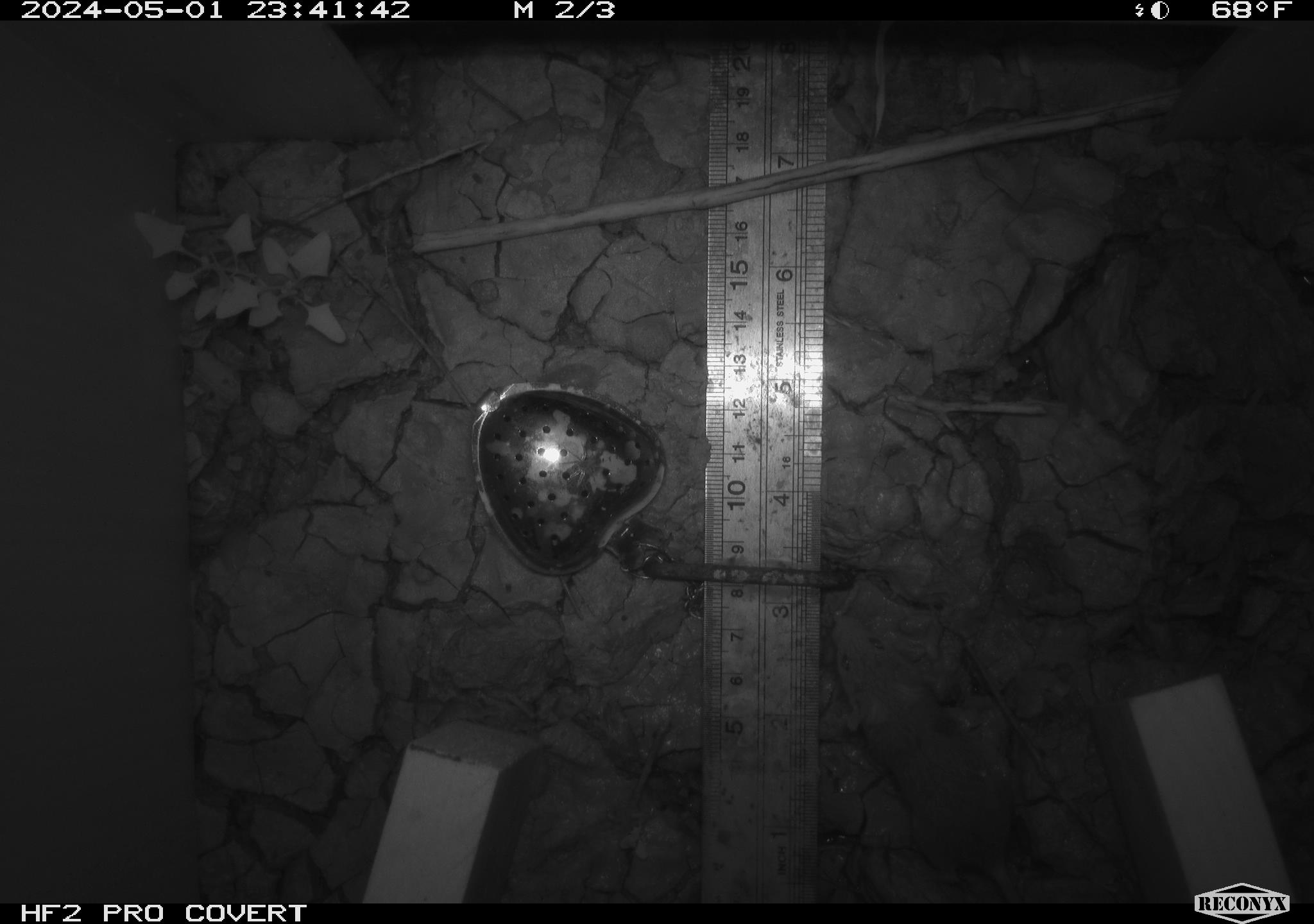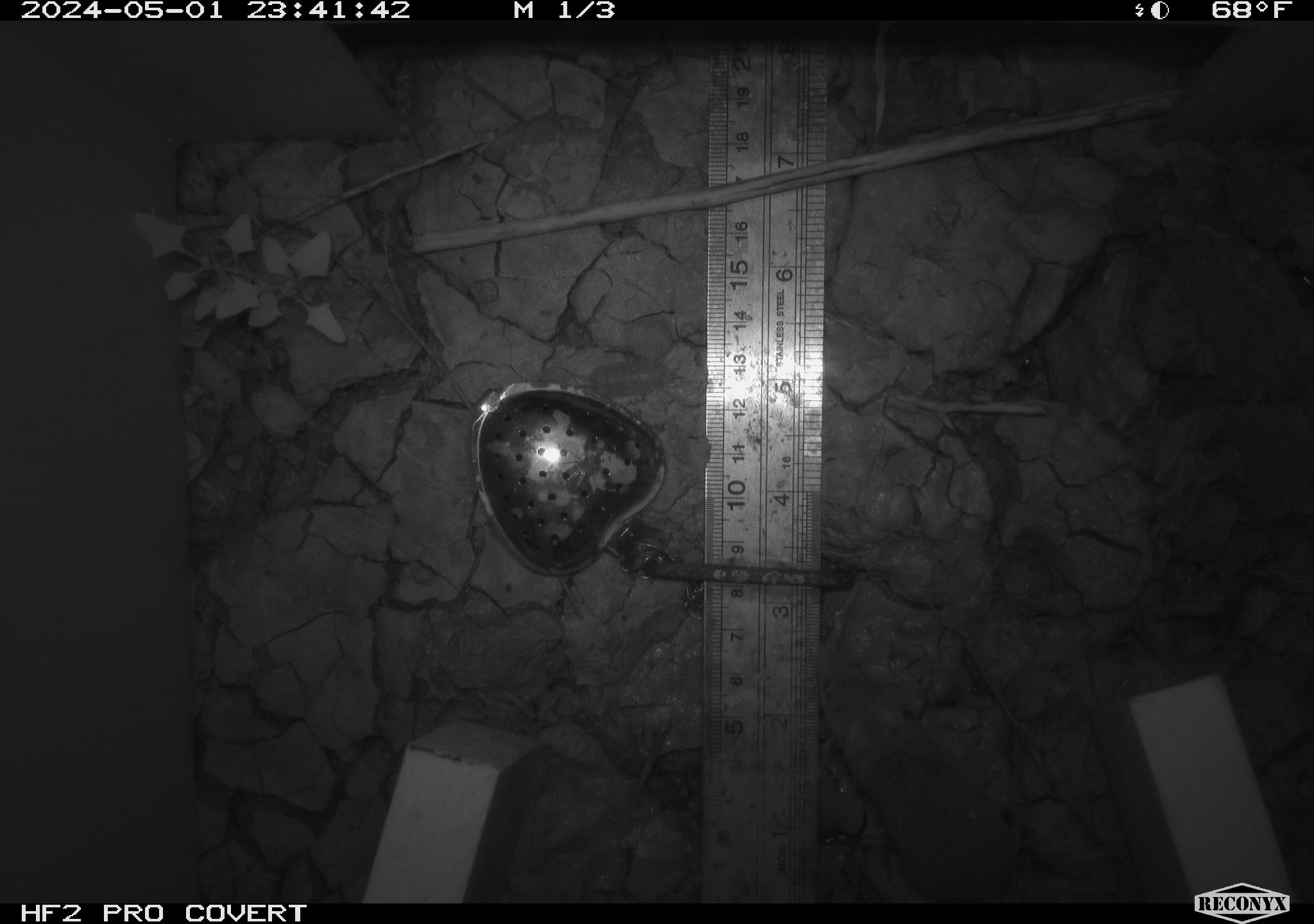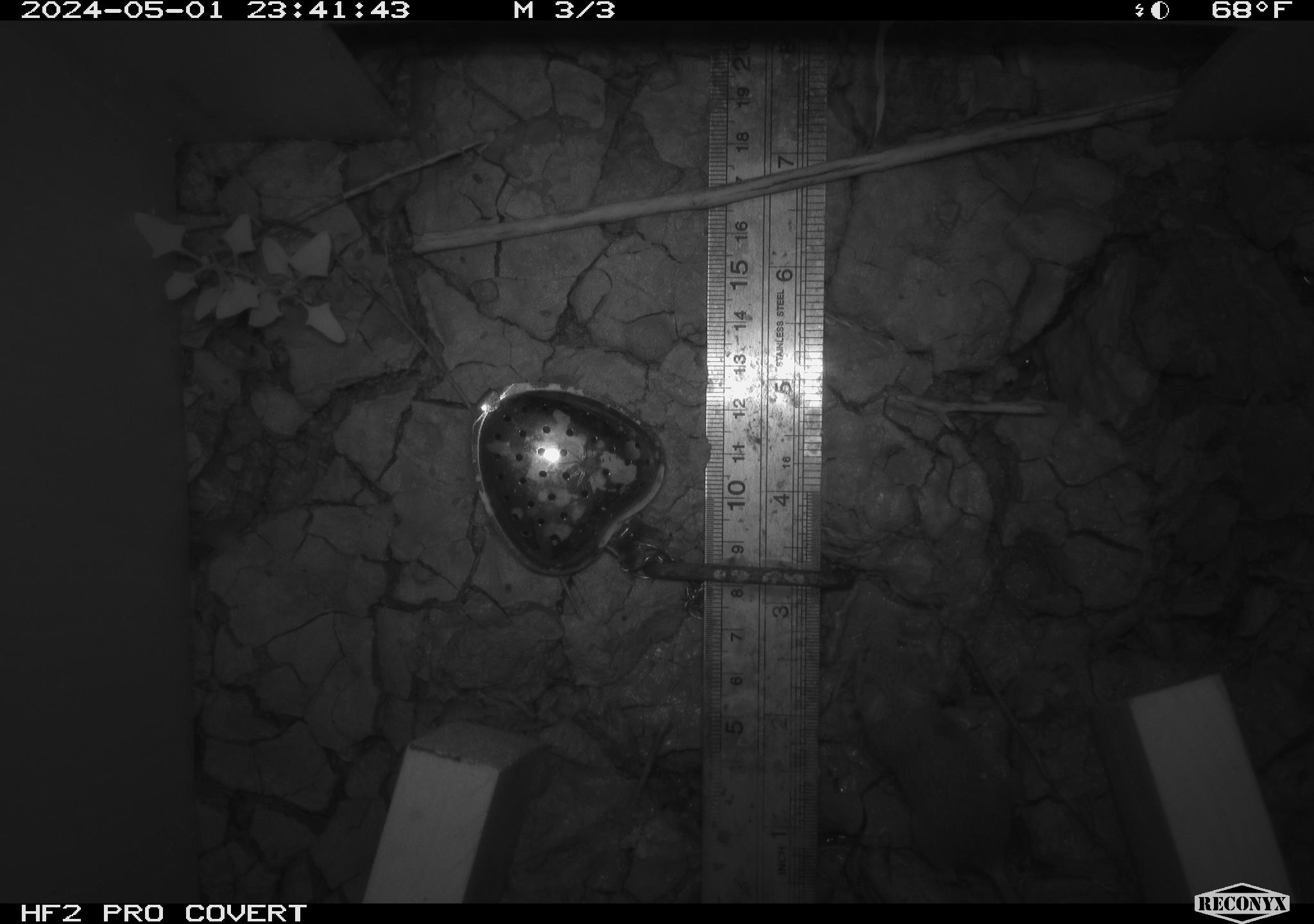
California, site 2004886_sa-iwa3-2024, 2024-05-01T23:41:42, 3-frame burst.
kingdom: Animalia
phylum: Chordata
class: Mammalia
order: Rodentia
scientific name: Rodentia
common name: mouse species